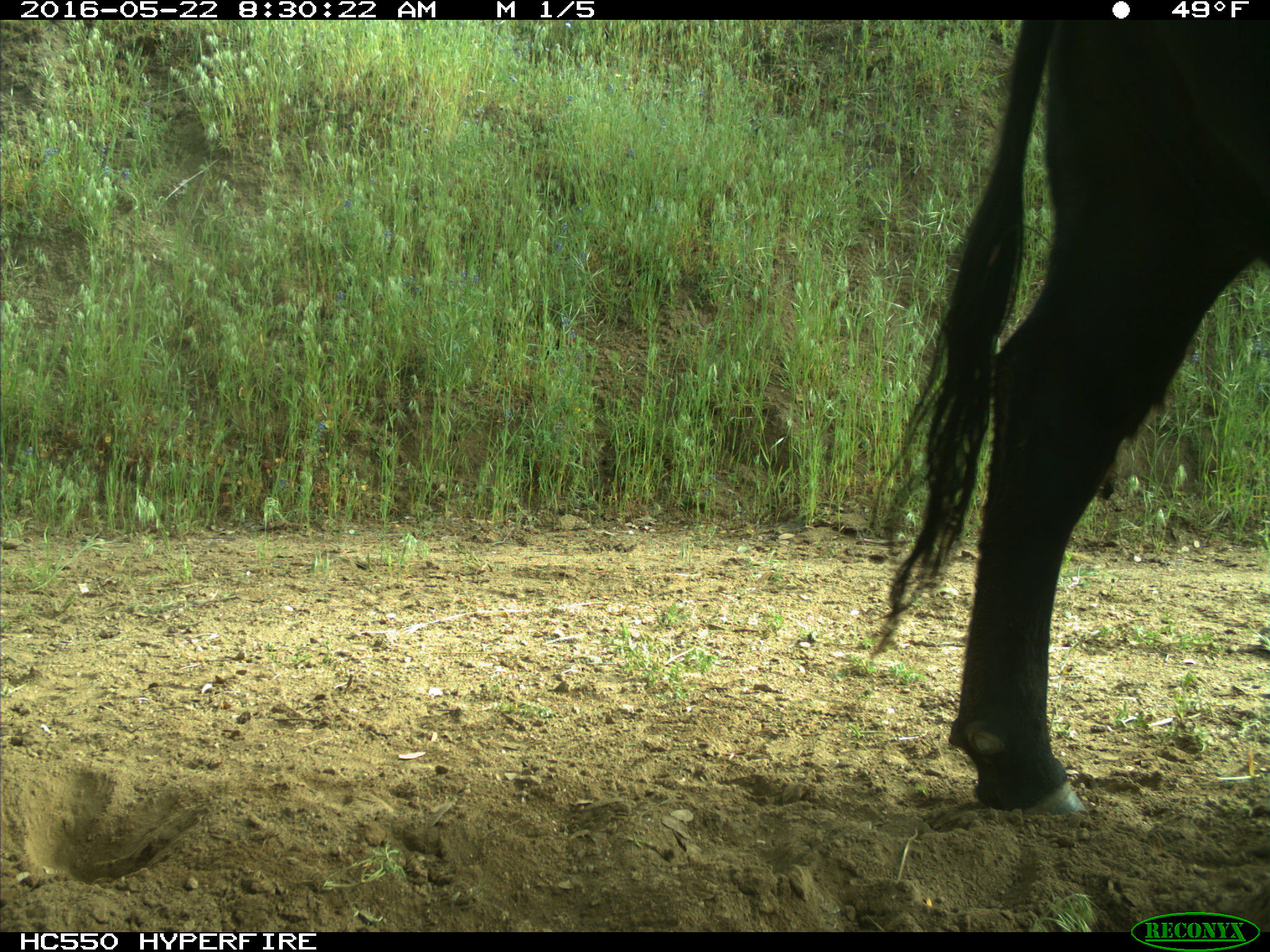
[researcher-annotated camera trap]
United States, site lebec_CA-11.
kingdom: Animalia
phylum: Chordata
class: Mammalia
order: Artiodactyla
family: Bovidae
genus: Bos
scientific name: Bos taurus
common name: domestic cow